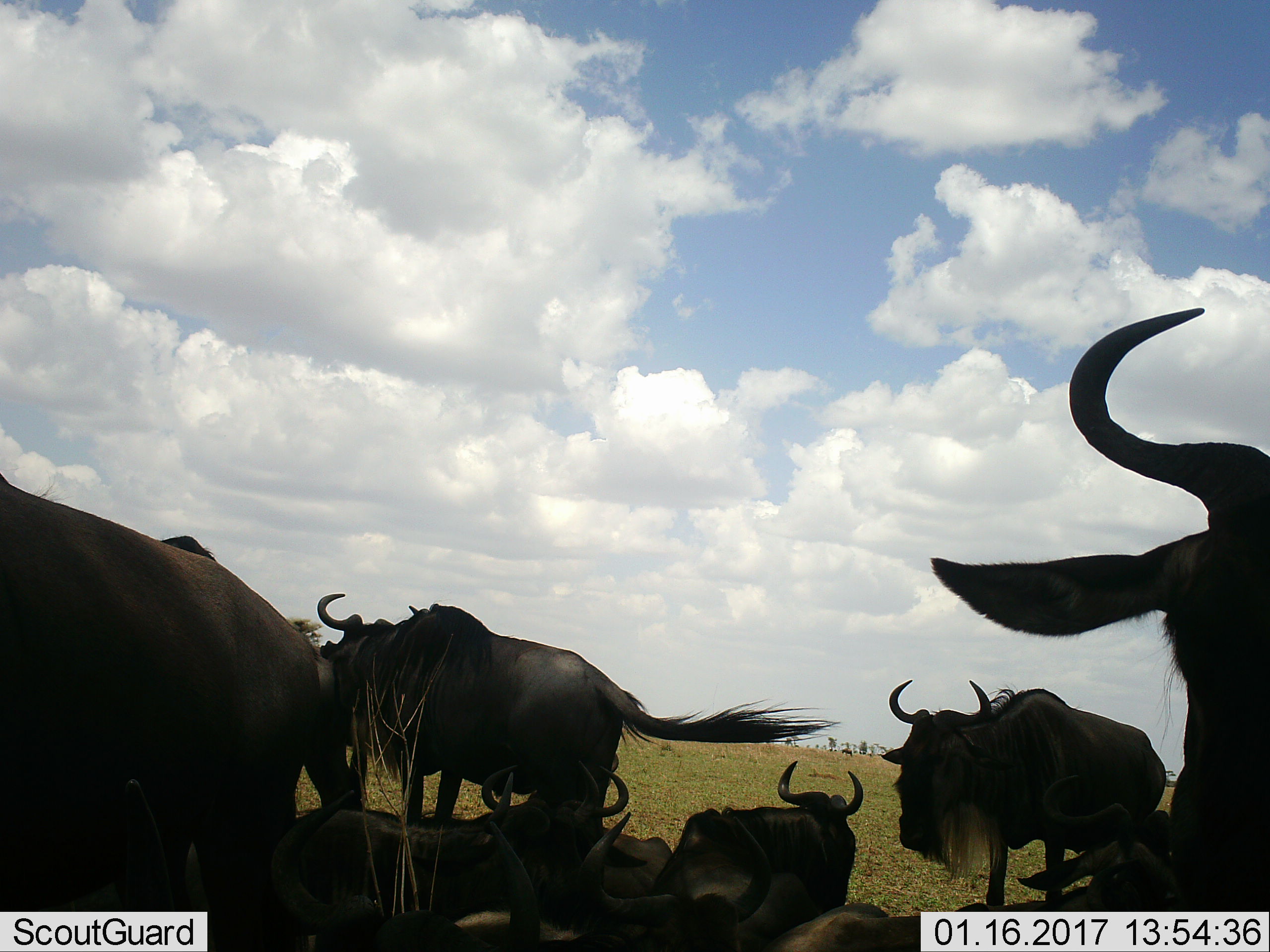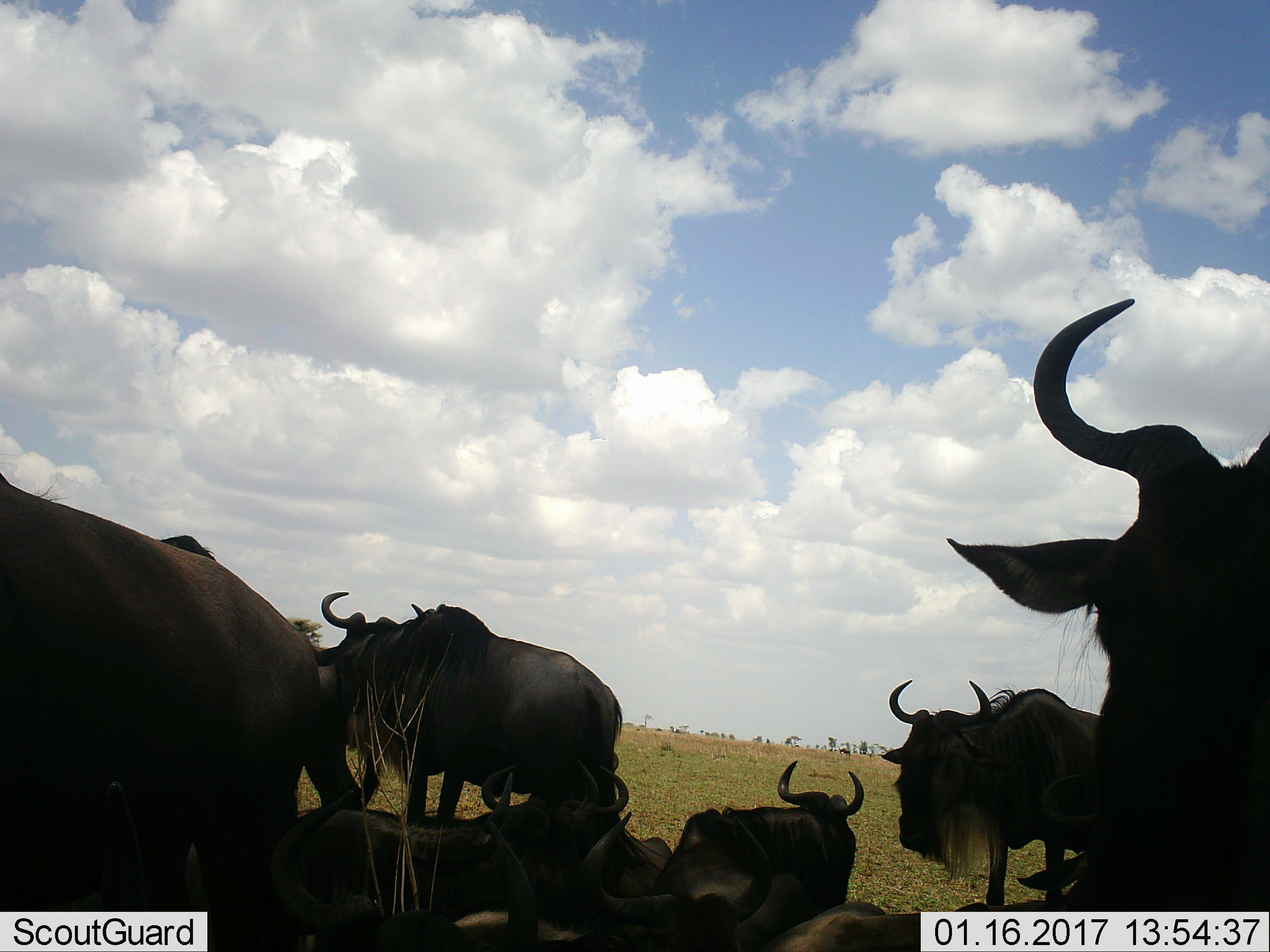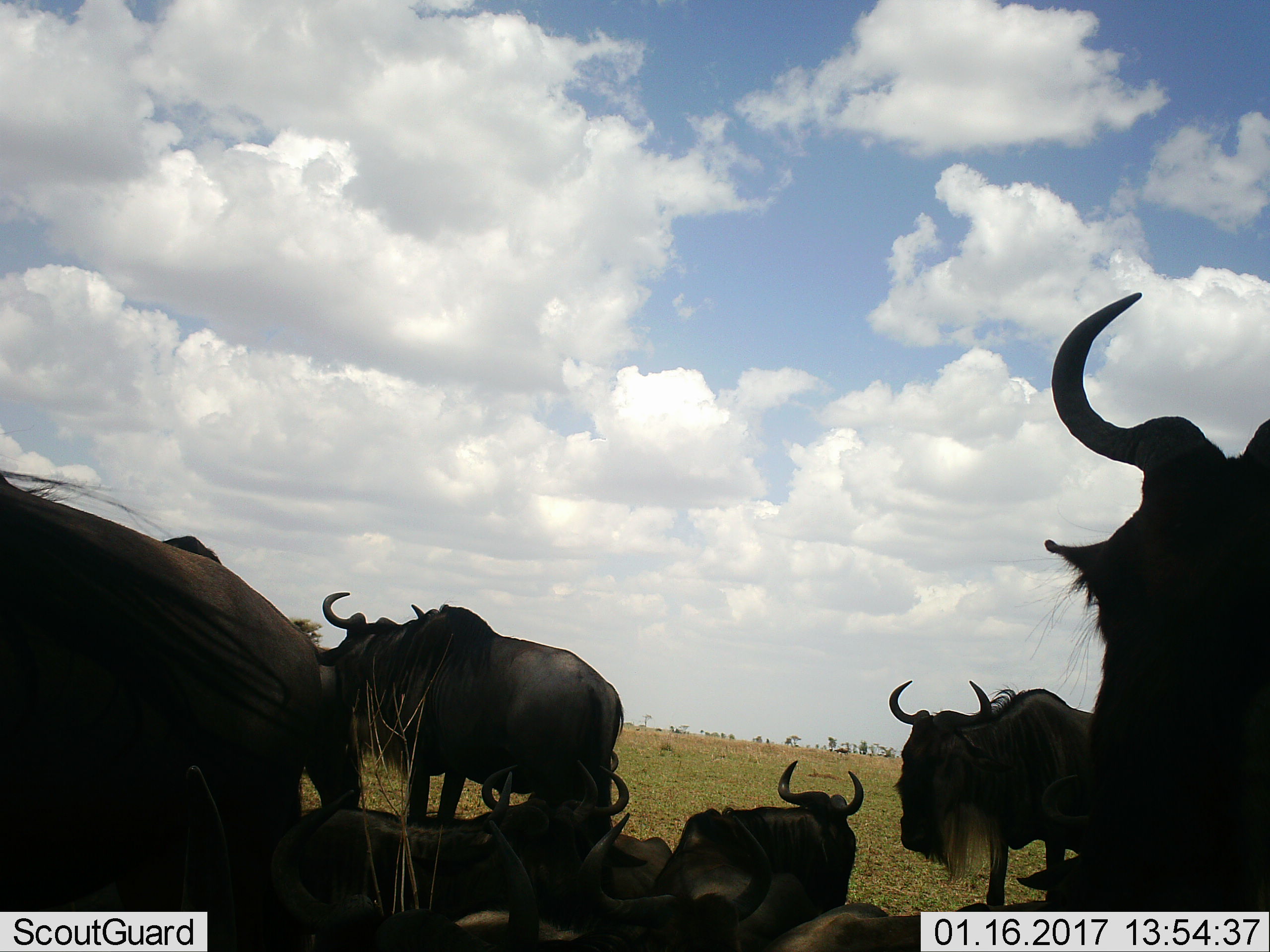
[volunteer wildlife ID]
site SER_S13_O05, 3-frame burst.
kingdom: Animalia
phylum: Chordata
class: Mammalia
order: Artiodactyla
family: Bovidae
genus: Connochaetes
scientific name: Connochaetes taurinus taurinus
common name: blue wildebeest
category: wildebeestblue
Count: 11-50.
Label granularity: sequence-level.